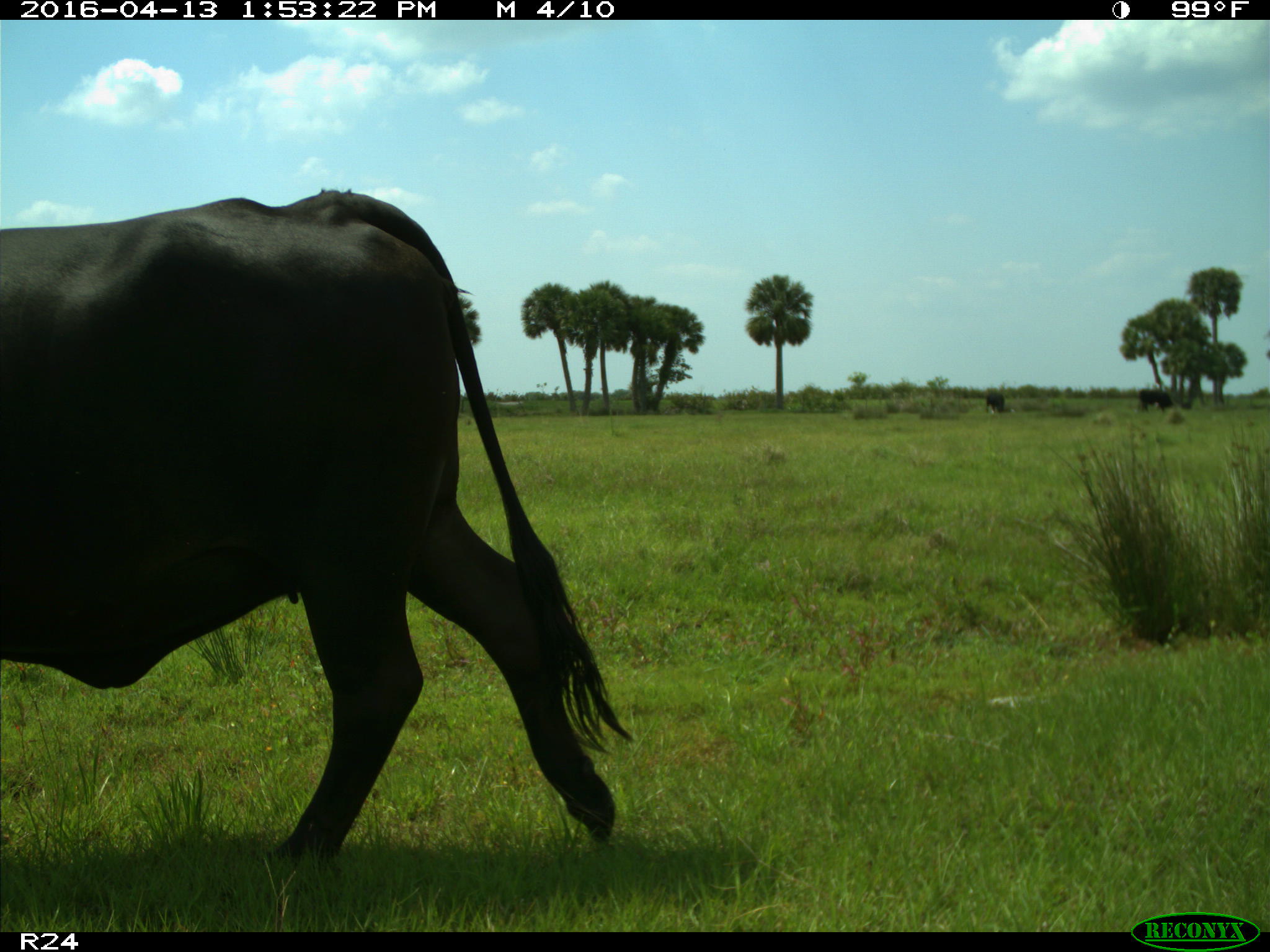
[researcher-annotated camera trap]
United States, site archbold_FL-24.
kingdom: Animalia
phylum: Chordata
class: Mammalia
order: Artiodactyla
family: Bovidae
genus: Bos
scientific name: Bos taurus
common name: domestic cow